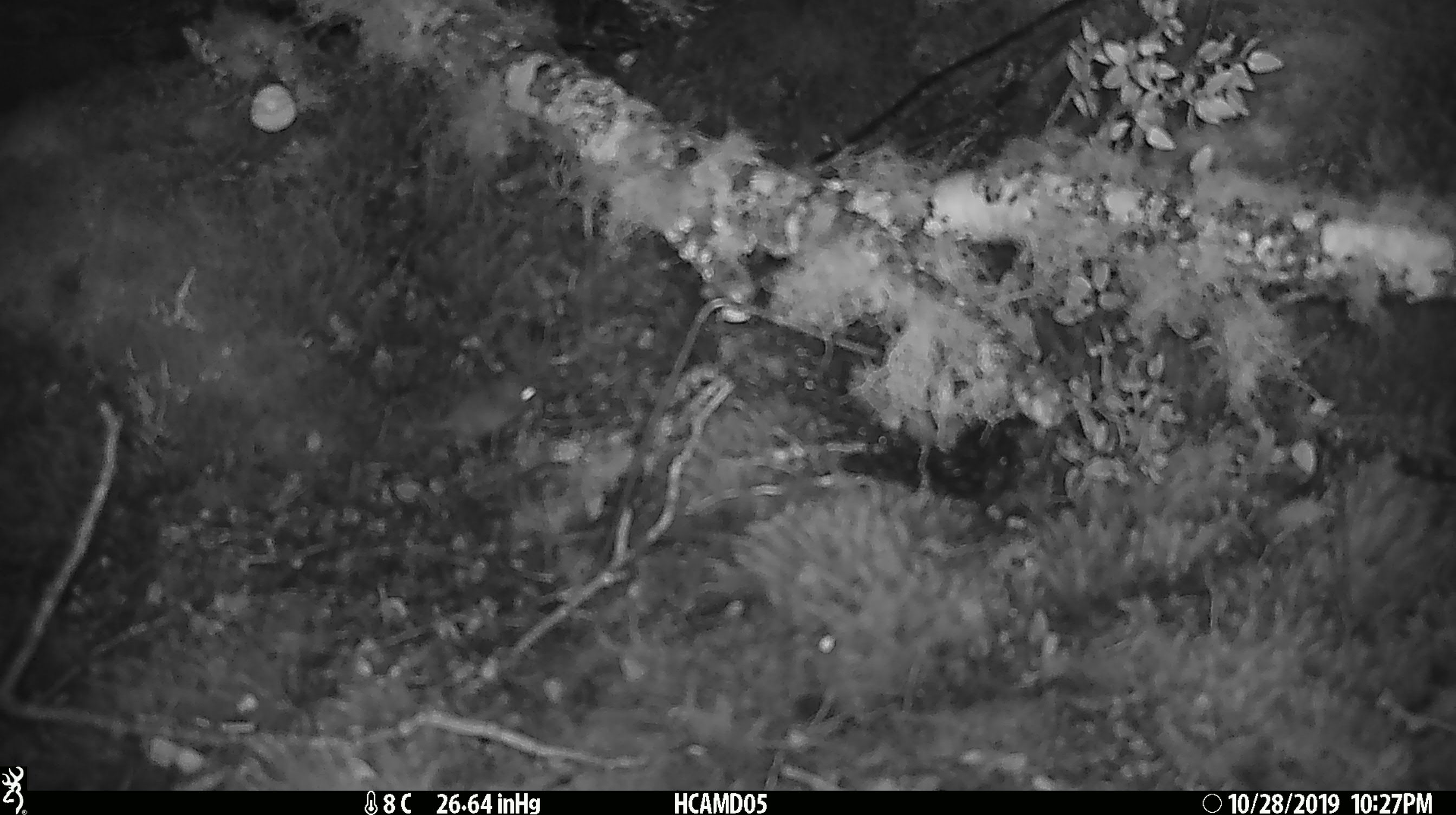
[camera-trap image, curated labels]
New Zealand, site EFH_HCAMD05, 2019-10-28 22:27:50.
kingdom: Animalia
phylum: Chordata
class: Mammalia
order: Rodentia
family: Muridae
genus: Mus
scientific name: Mus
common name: mouse